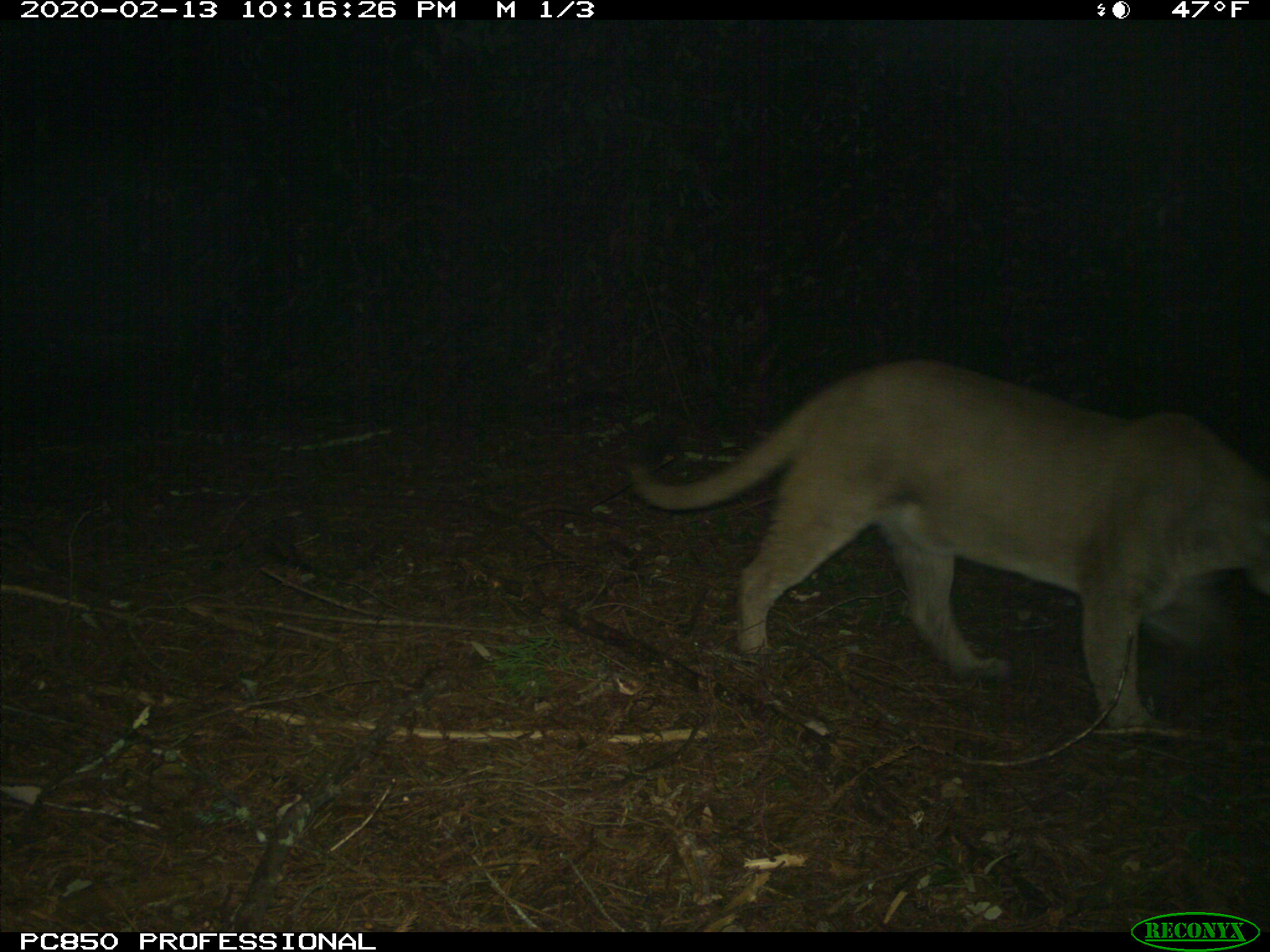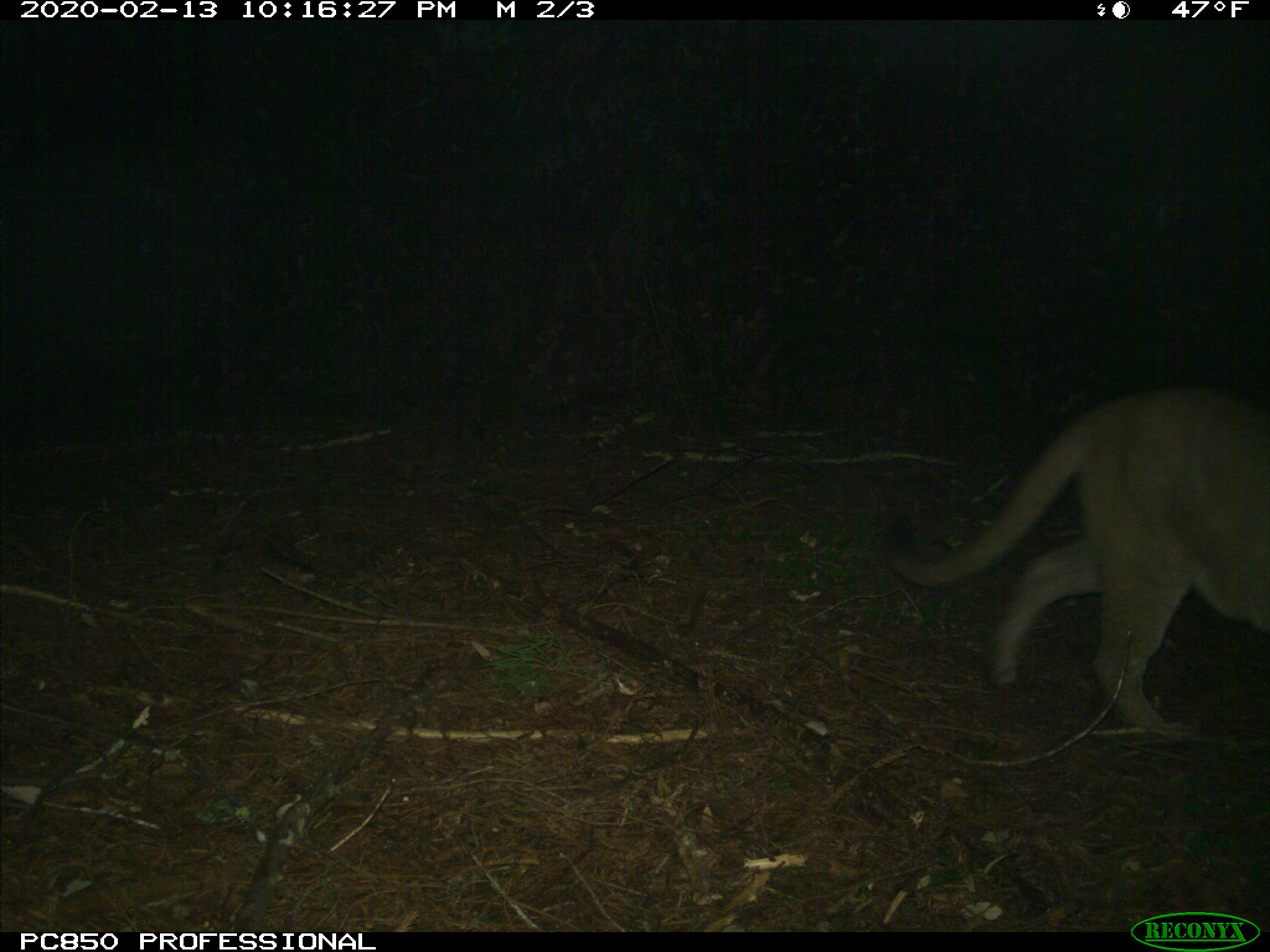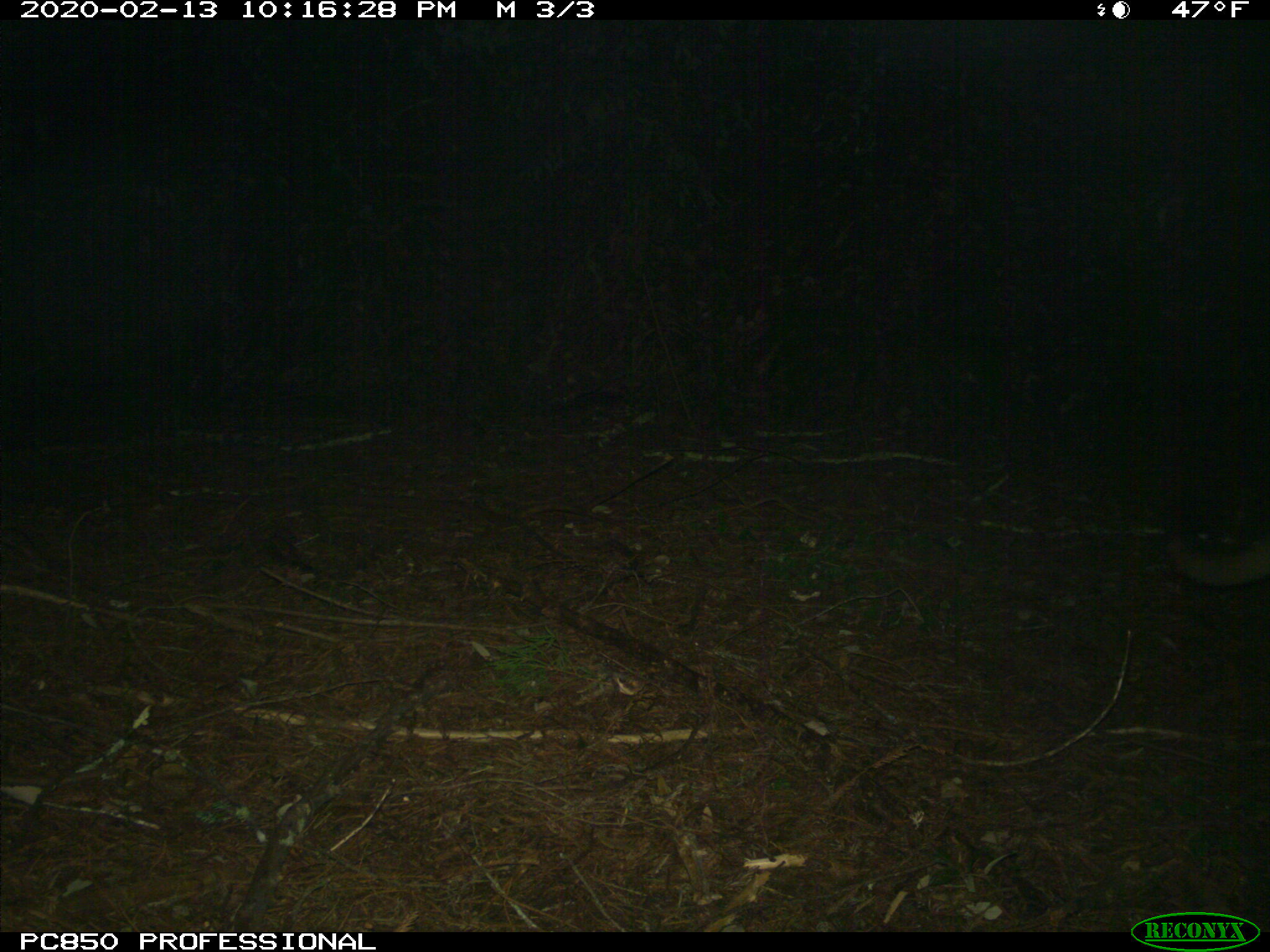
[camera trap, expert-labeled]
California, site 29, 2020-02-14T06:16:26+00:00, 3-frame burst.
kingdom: Animalia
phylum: Chordata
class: Mammalia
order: Carnivora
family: Felidae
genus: Puma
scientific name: Puma concolor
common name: puma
Puma (Puma concolor).